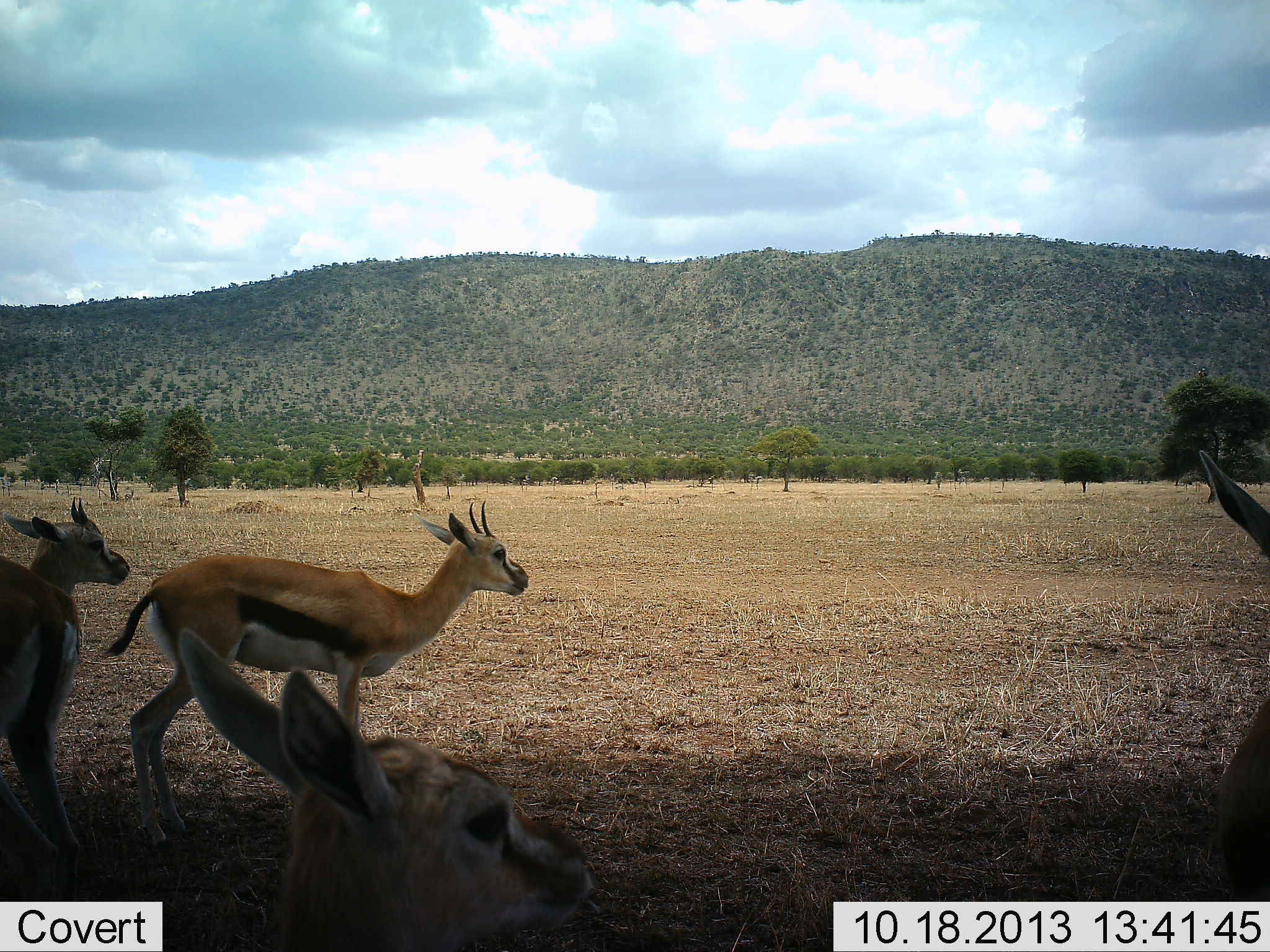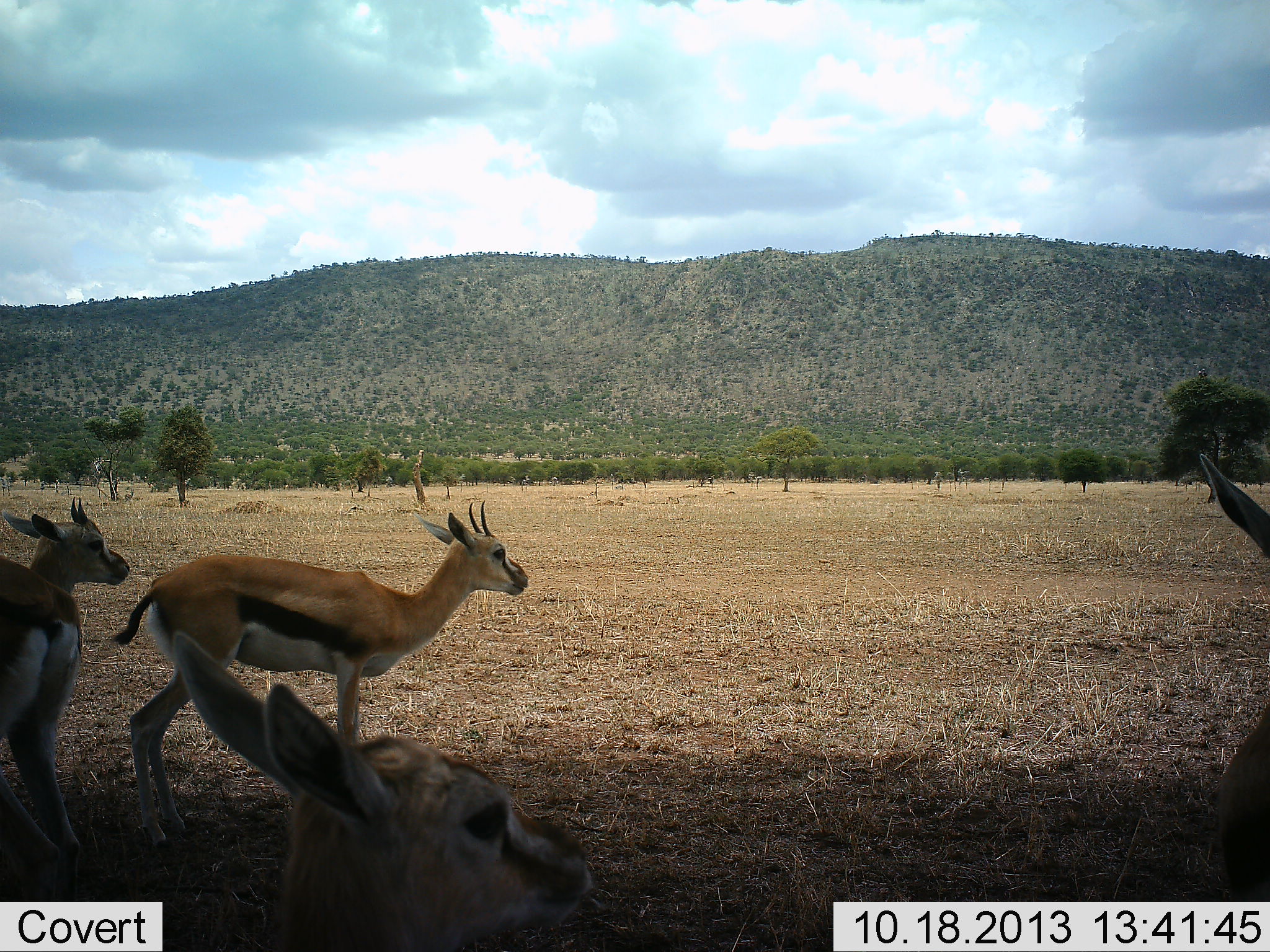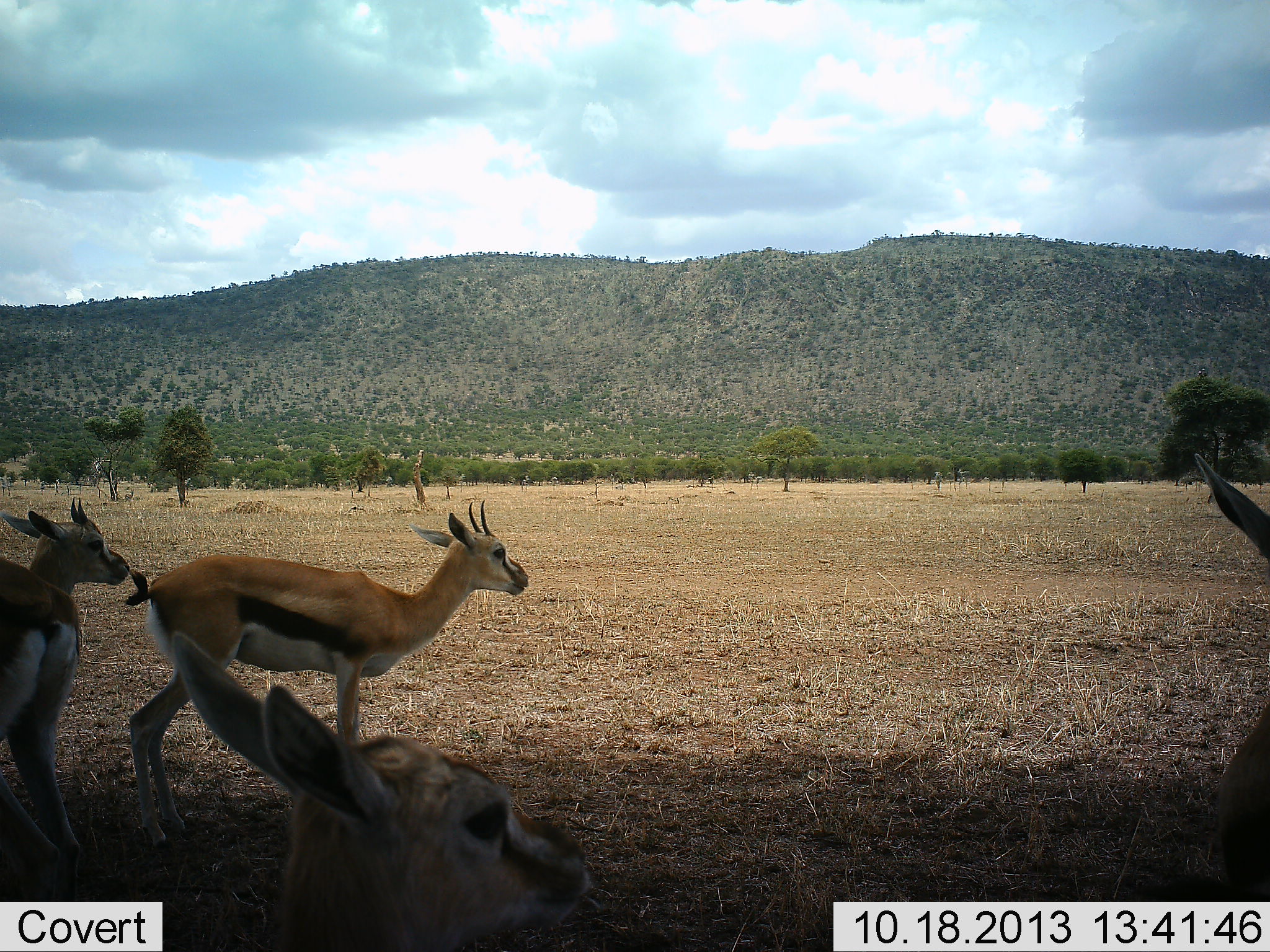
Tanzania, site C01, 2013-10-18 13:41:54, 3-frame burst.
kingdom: Animalia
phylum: Chordata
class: Mammalia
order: Artiodactyla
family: Bovidae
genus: Eudorcas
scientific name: Eudorcas thomsonii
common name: thomson's gazelle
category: gazellethomsons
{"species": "gazellethomsons (thomson's gazelle) (Eudorcas thomsonii)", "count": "5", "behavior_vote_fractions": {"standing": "80%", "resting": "50%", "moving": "0%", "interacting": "0%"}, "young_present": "0%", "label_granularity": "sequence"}